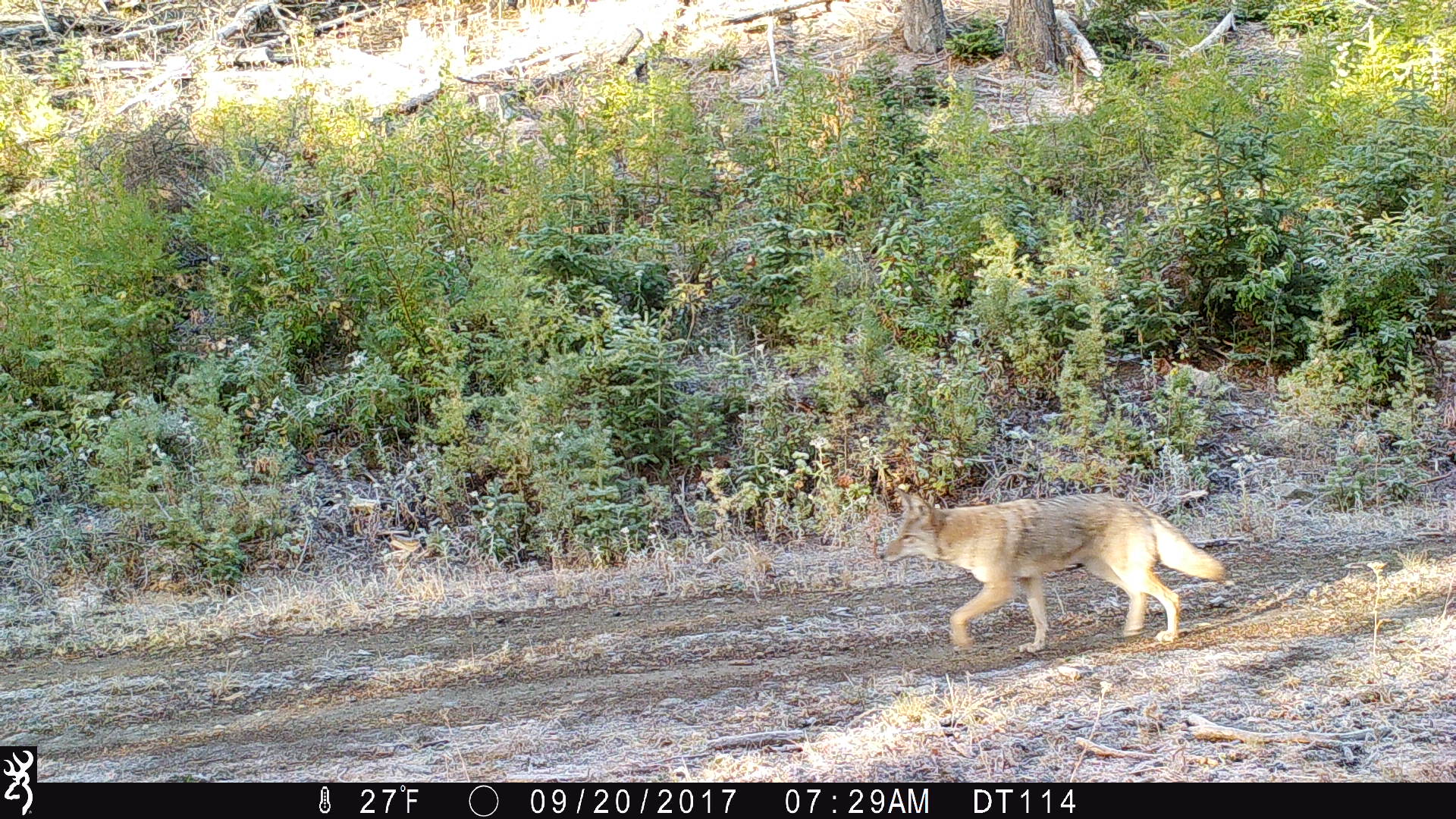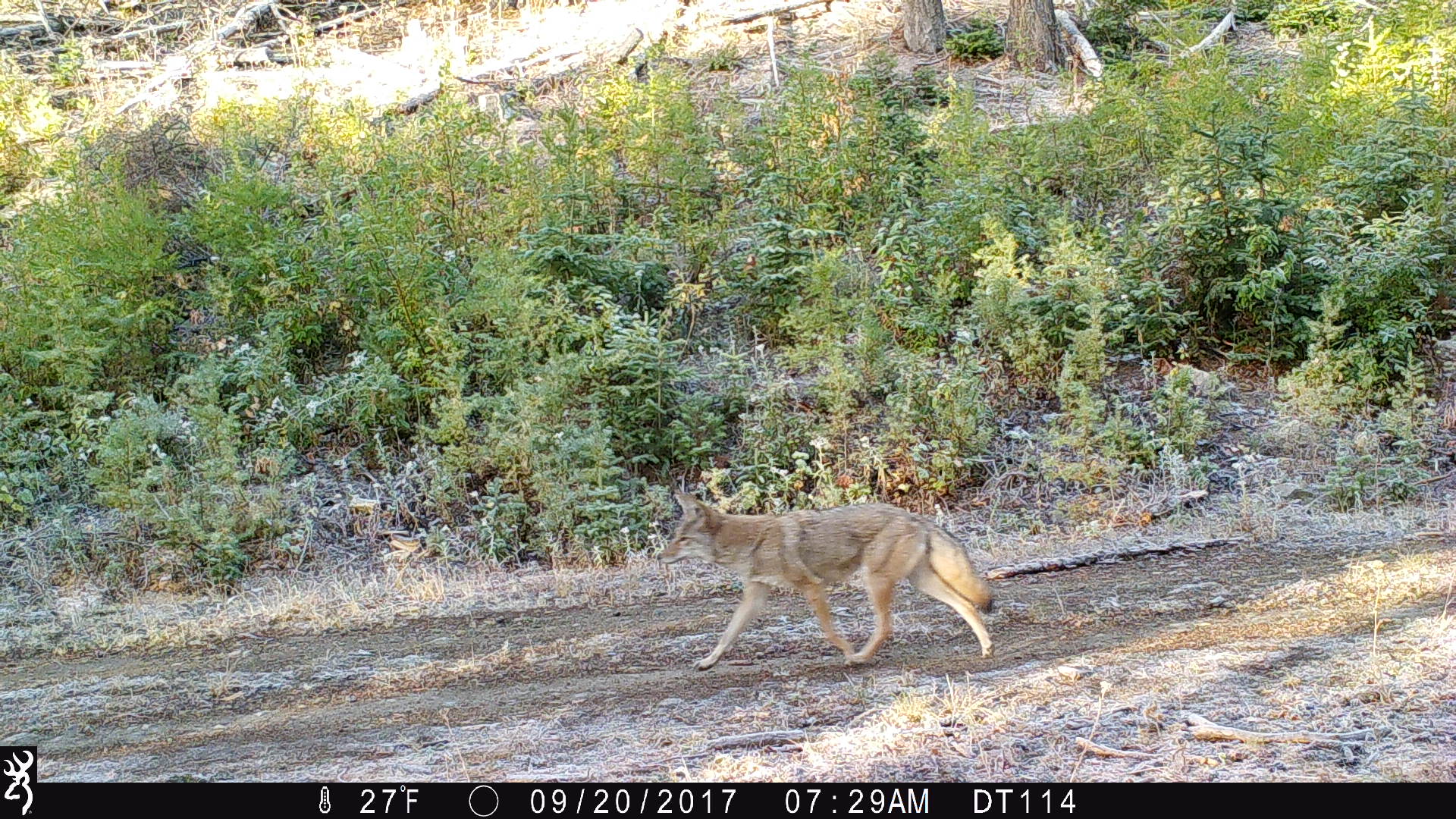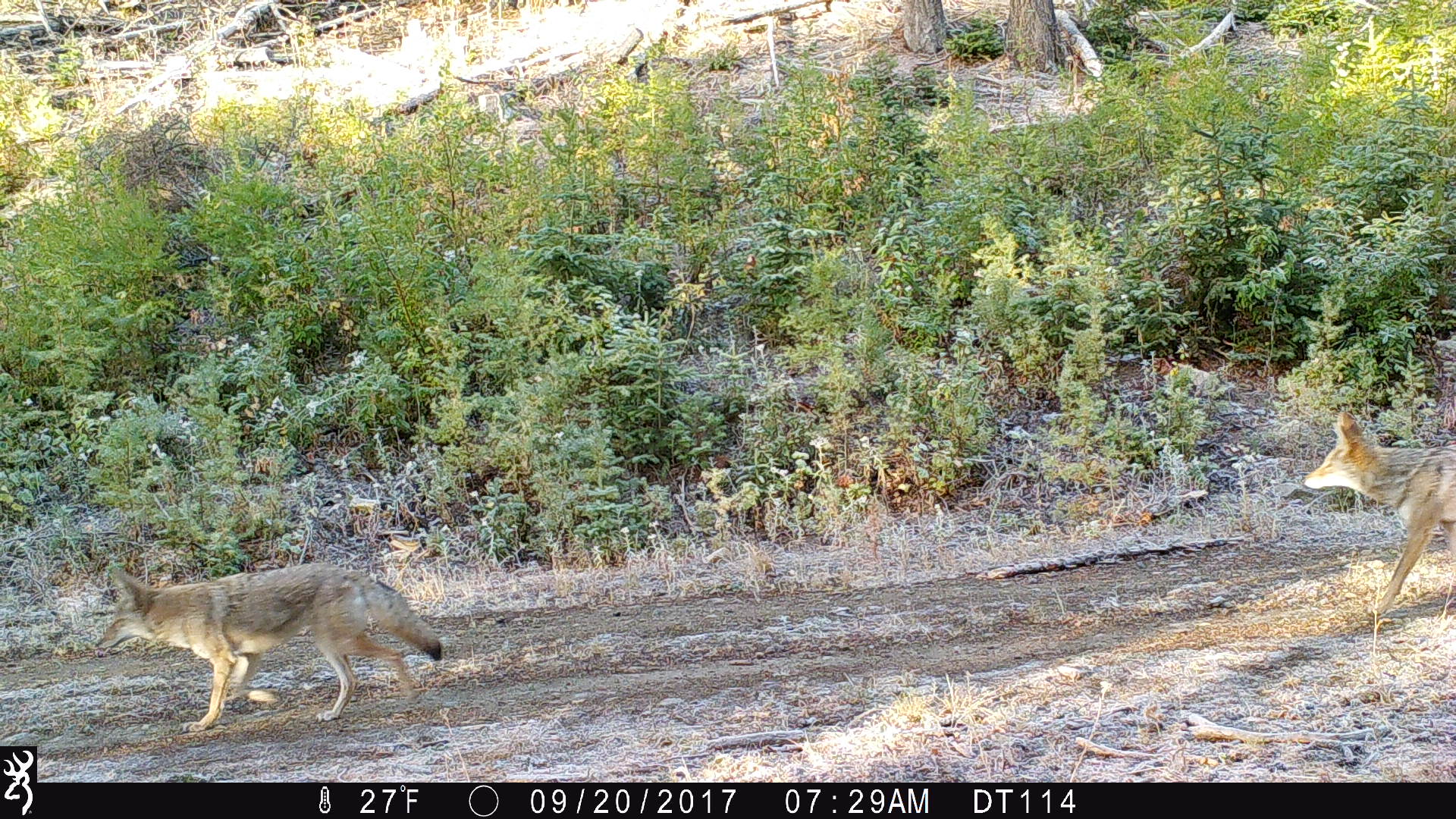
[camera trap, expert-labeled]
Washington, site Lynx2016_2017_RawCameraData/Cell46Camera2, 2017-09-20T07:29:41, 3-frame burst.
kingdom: Animalia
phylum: Chordata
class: Mammalia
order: Carnivora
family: Canidae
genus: Canis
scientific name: Canis latrans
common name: coyote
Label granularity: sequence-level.